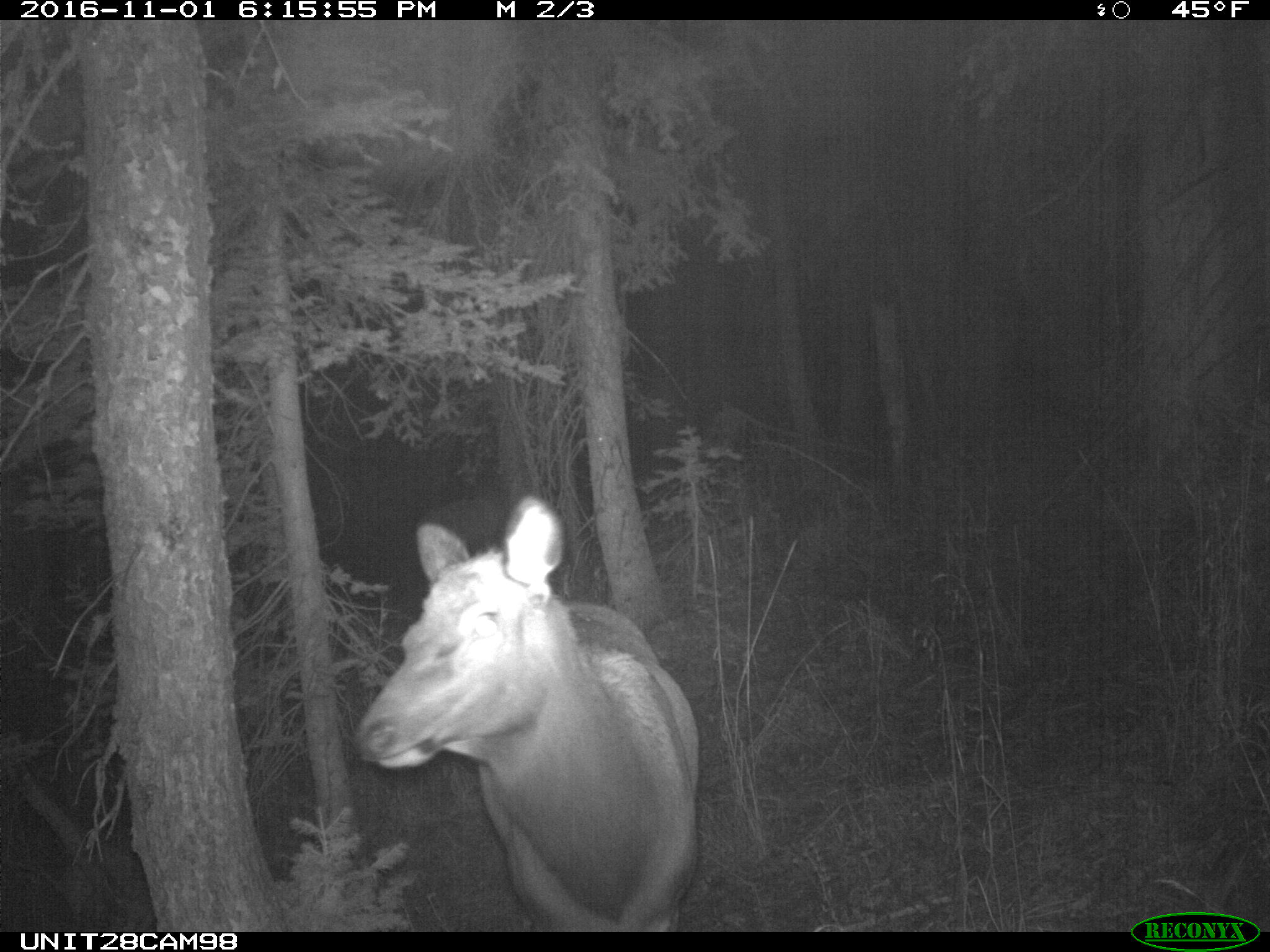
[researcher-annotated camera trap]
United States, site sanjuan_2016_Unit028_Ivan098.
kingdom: Animalia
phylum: Chordata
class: Mammalia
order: Artiodactyla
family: Cervidae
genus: Cervus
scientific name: Cervus elaphus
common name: red deer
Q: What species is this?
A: Cervus elaphus (red deer).